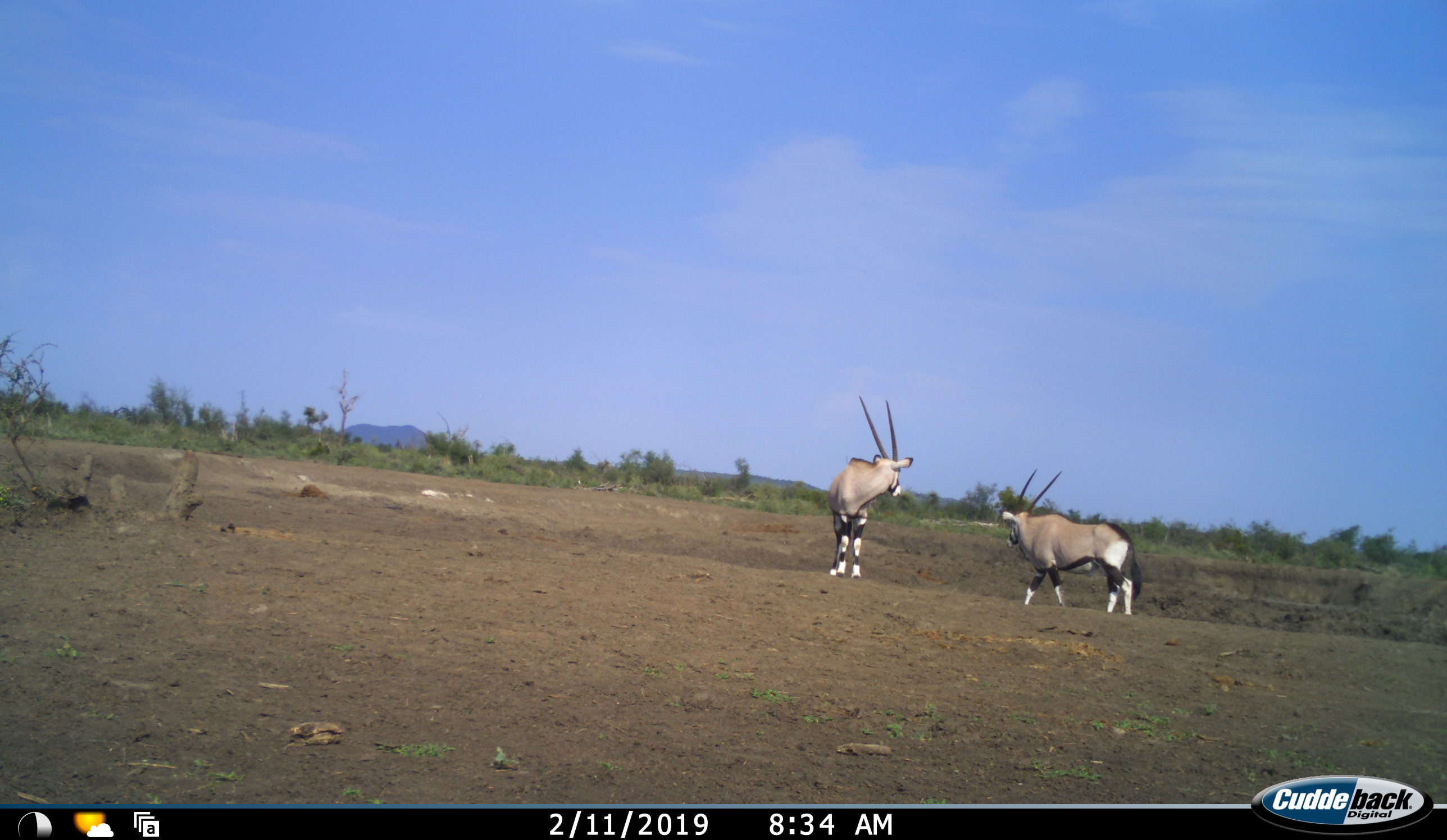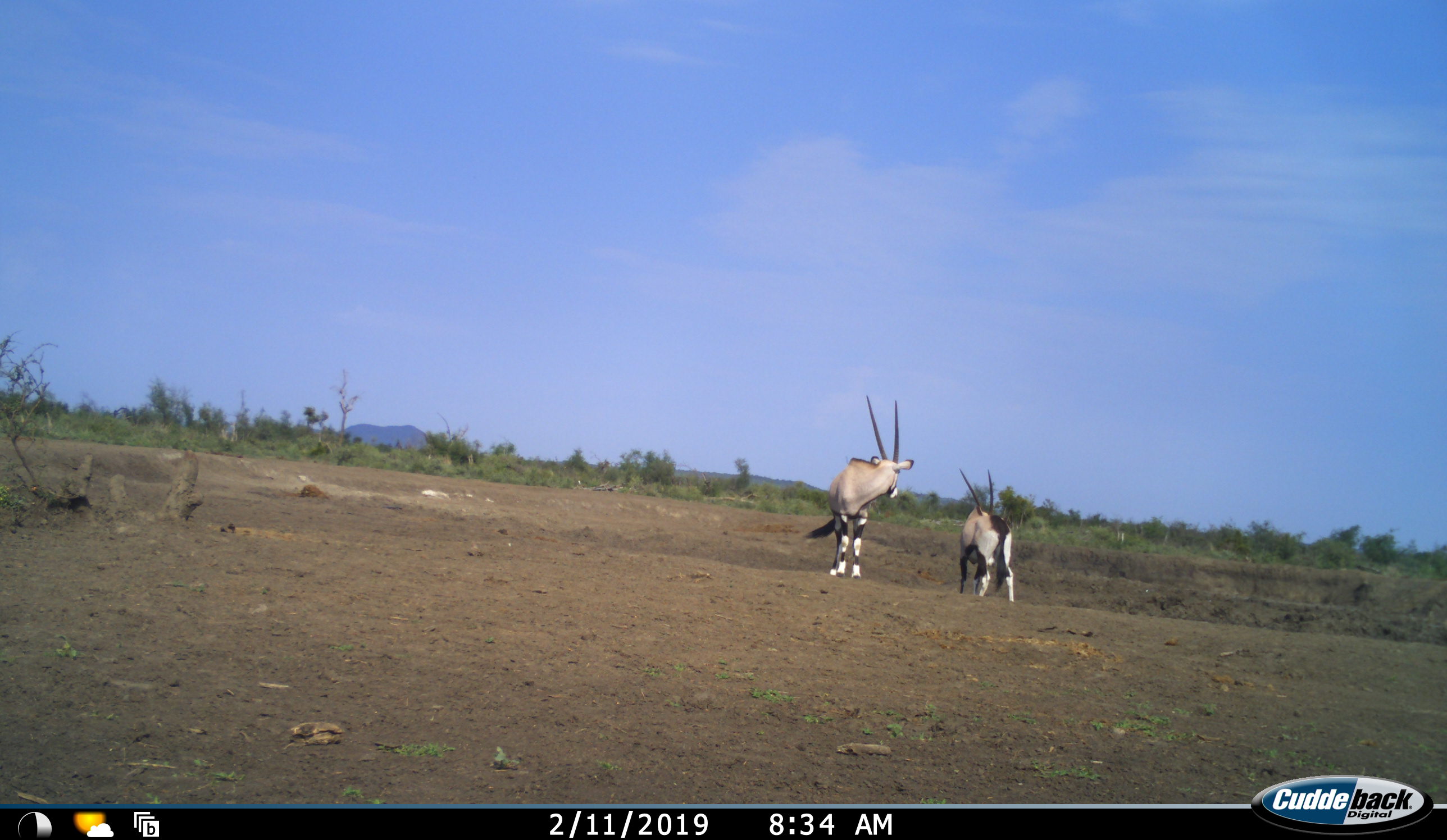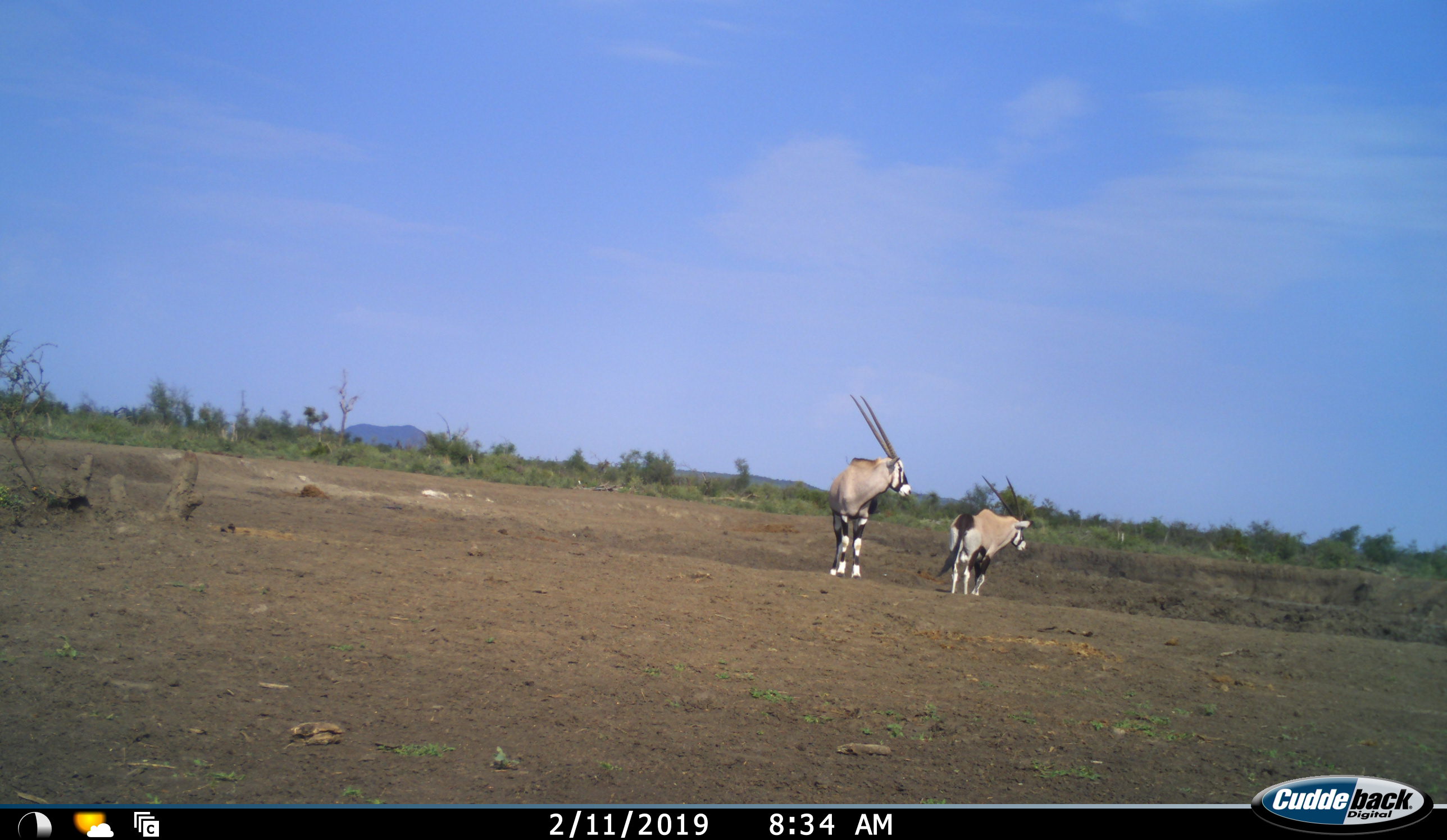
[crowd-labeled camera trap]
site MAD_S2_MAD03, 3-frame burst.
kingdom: Animalia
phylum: Chordata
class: Mammalia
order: Artiodactyla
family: Bovidae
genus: Oryx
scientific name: Oryx gazella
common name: gemsbok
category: oryx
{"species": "oryx (gemsbok) (Oryx gazella)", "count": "2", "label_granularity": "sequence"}